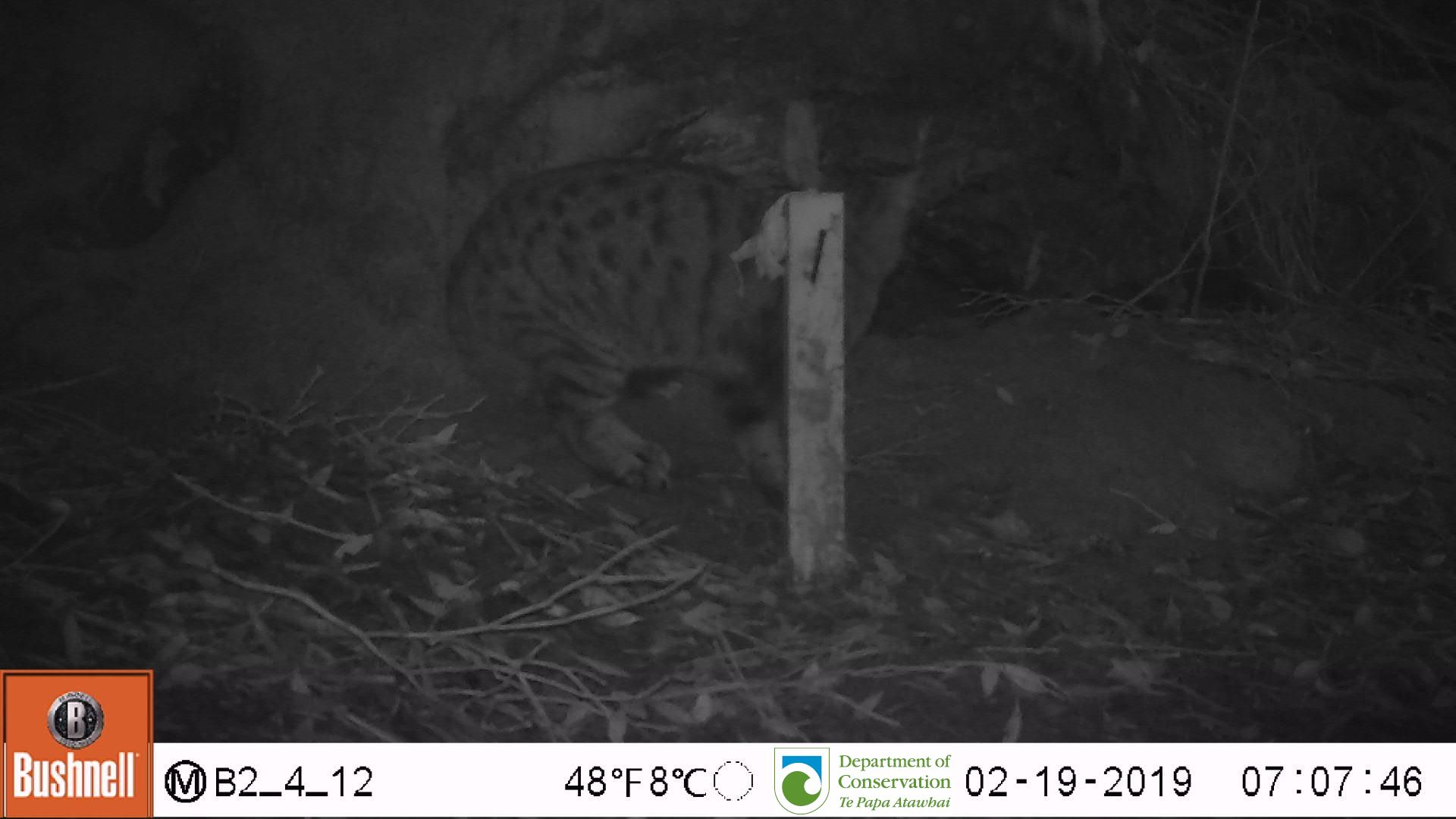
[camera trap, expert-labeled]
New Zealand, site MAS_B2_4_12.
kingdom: Animalia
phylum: Chordata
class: Mammalia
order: Carnivora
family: Felidae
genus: Felis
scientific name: Felis catus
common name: domestic cat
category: cat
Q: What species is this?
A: Cat (domestic cat) (Felis catus).